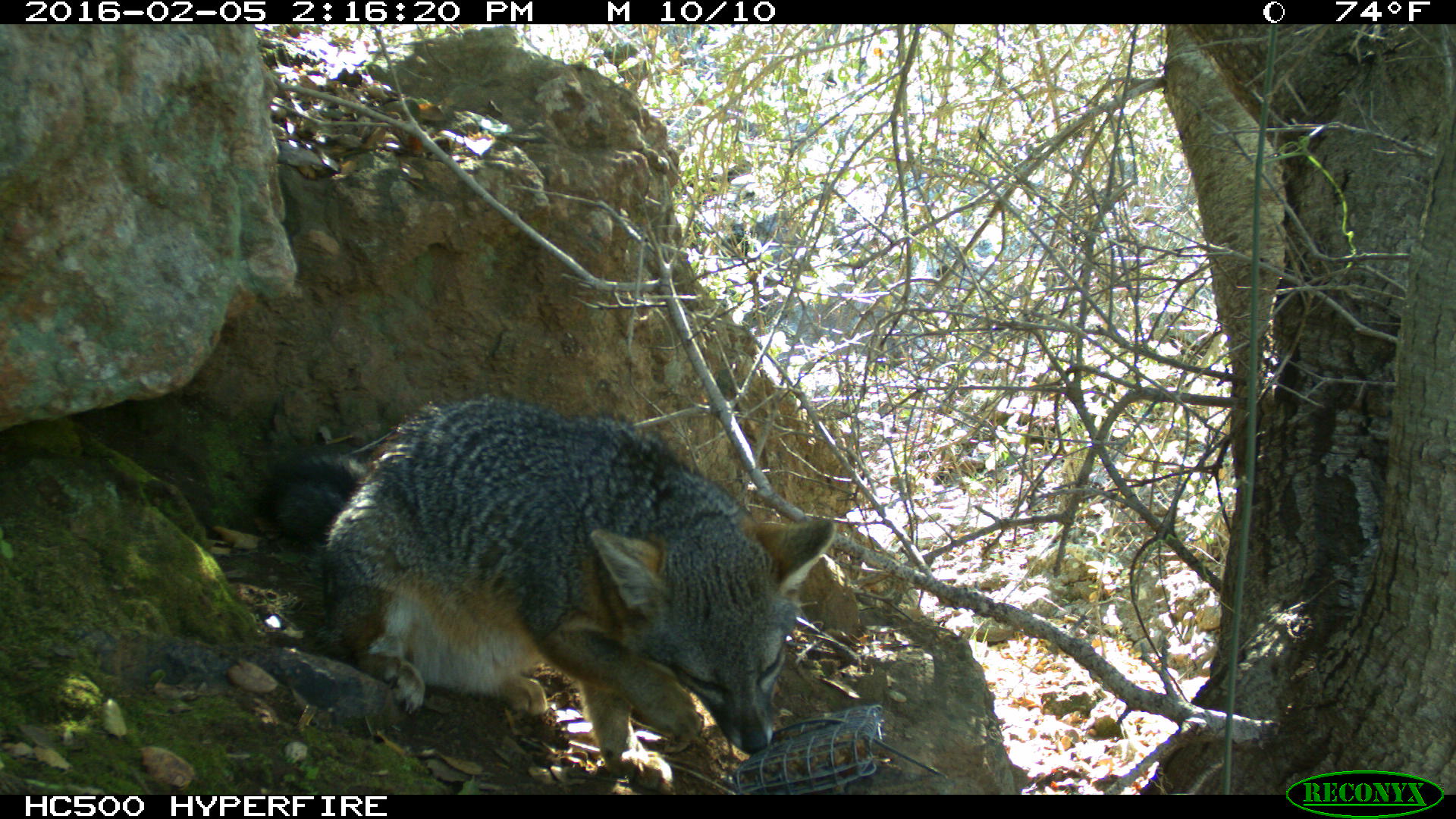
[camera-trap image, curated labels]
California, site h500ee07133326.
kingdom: Animalia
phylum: Chordata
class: Mammalia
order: Carnivora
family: Canidae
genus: Urocyon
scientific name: Urocyon littoralis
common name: island fox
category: fox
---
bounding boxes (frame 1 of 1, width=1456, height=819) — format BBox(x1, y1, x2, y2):
fox: BBox(254, 391, 837, 792)